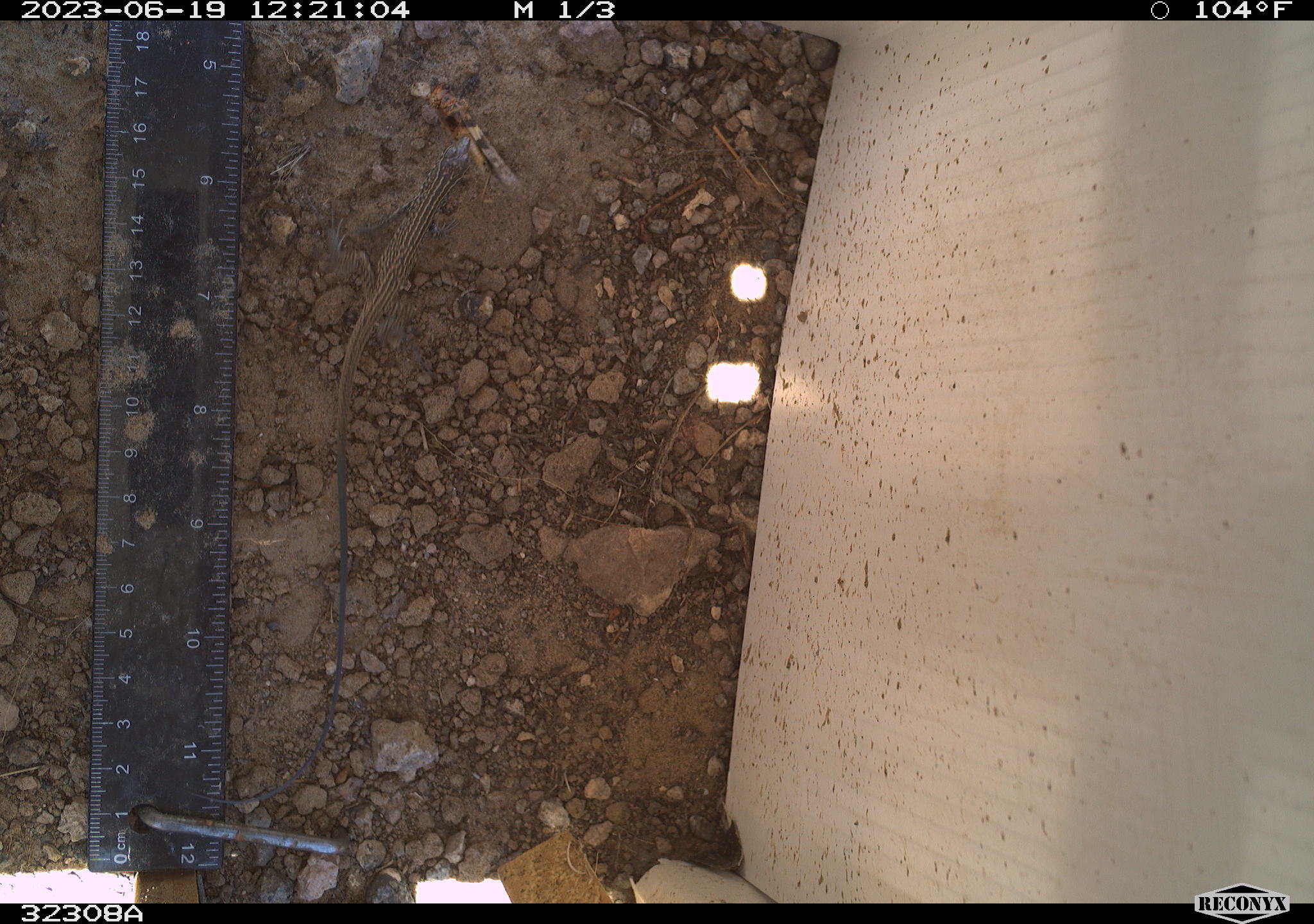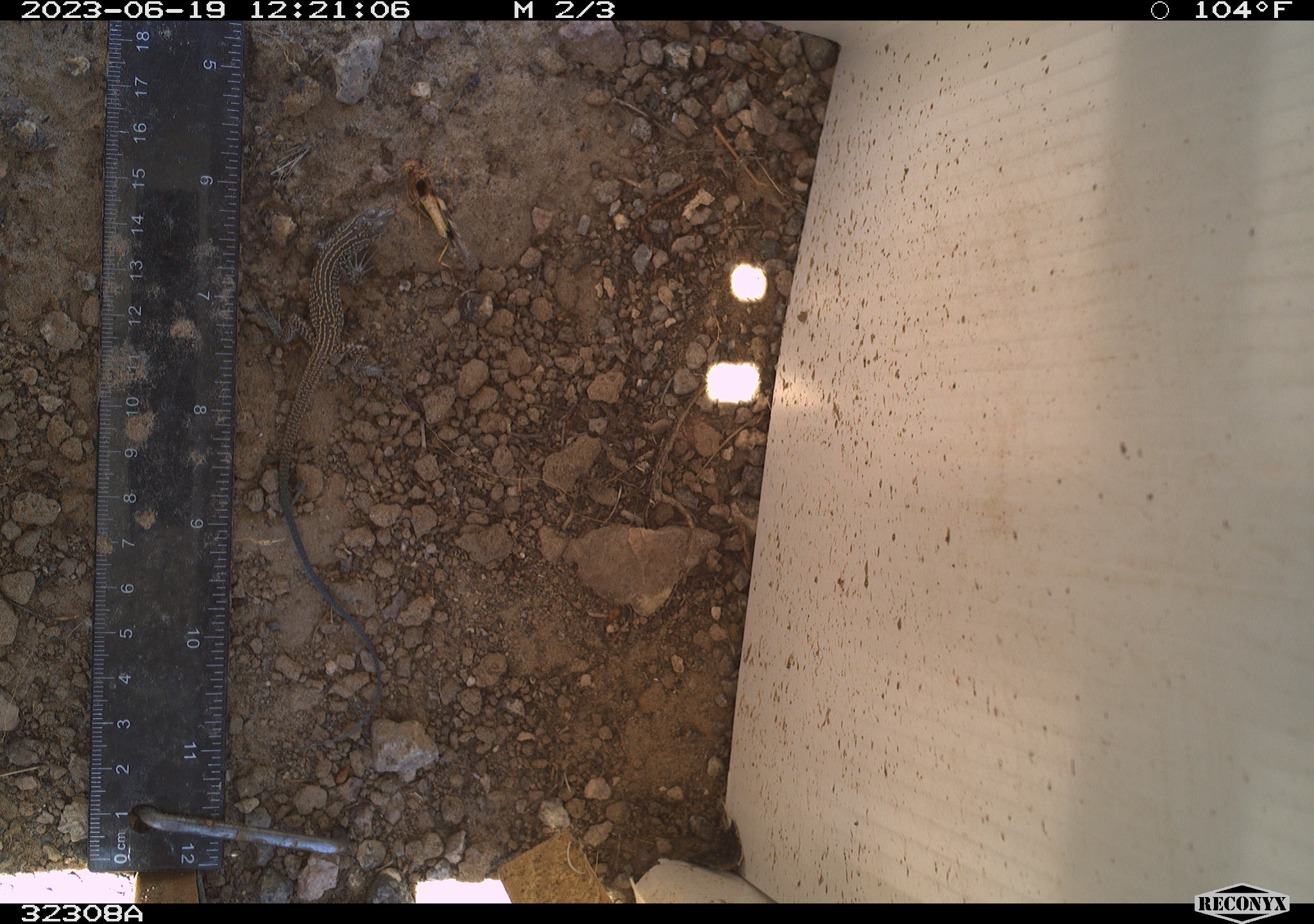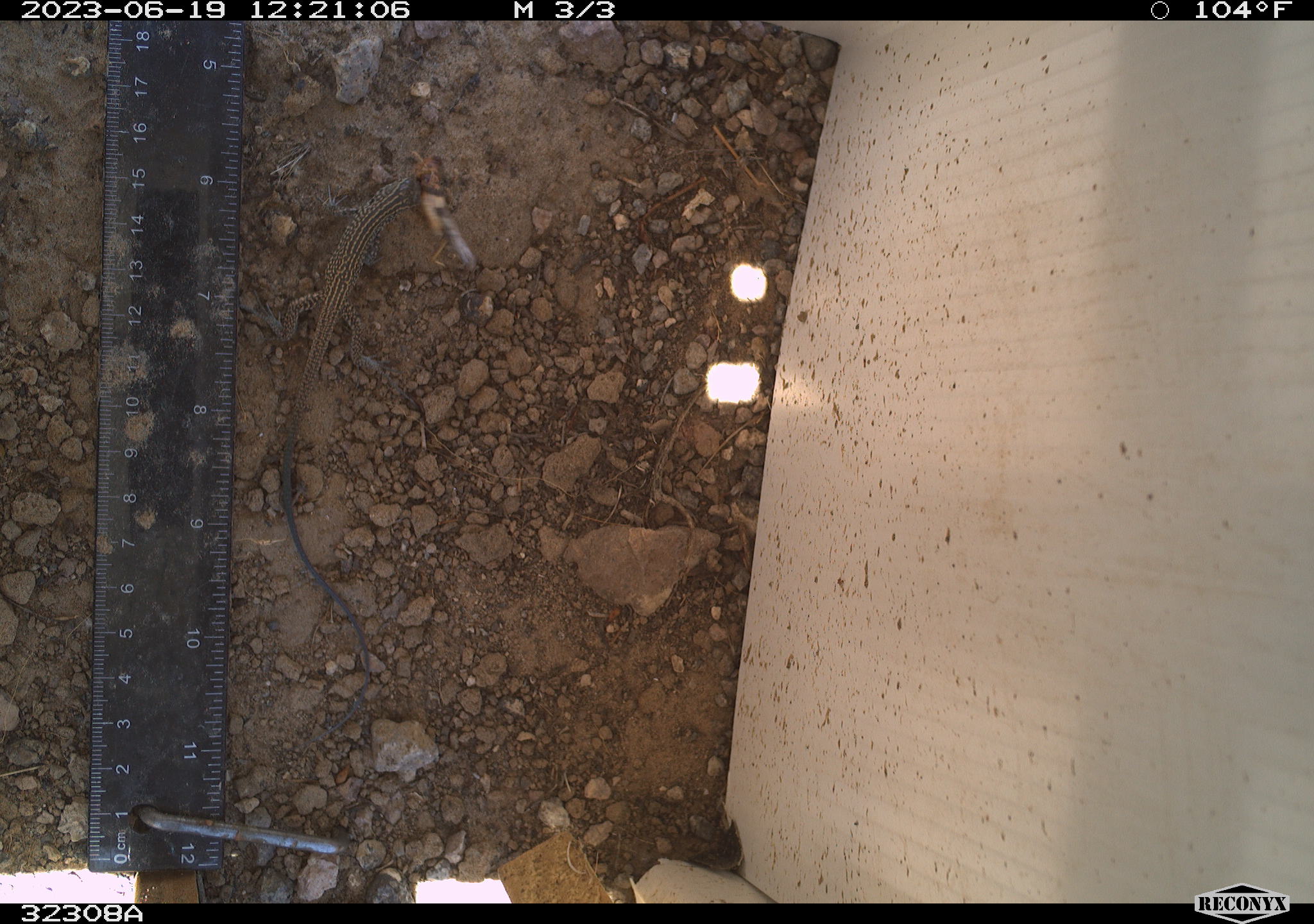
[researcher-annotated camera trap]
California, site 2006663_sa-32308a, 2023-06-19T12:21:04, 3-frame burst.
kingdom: Animalia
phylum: Chordata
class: Reptilia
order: Squamata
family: Teiidae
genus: Aspidoscelis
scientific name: Aspidoscelis tigris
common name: western whiptail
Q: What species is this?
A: Western whiptail (Aspidoscelis tigris).